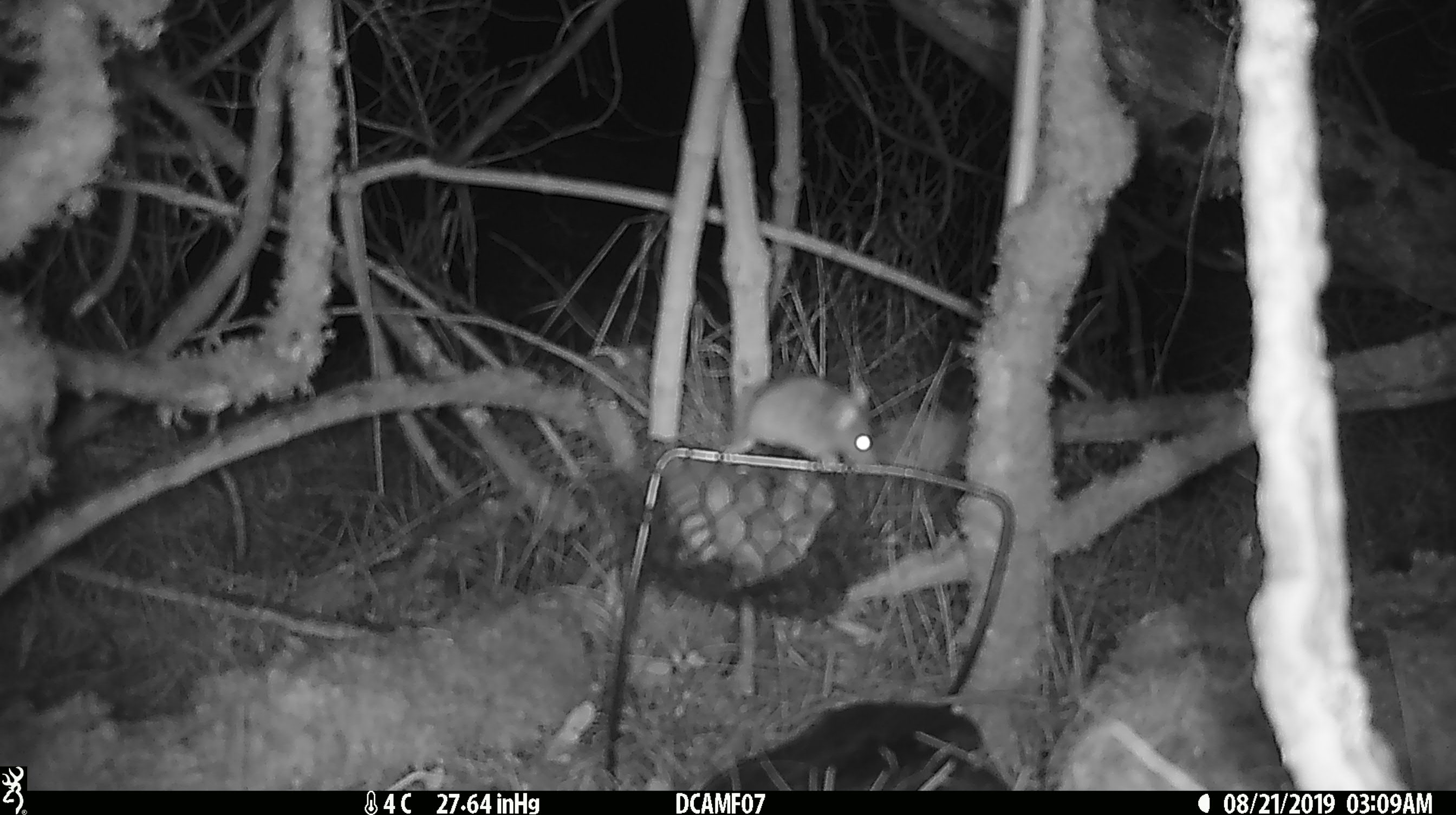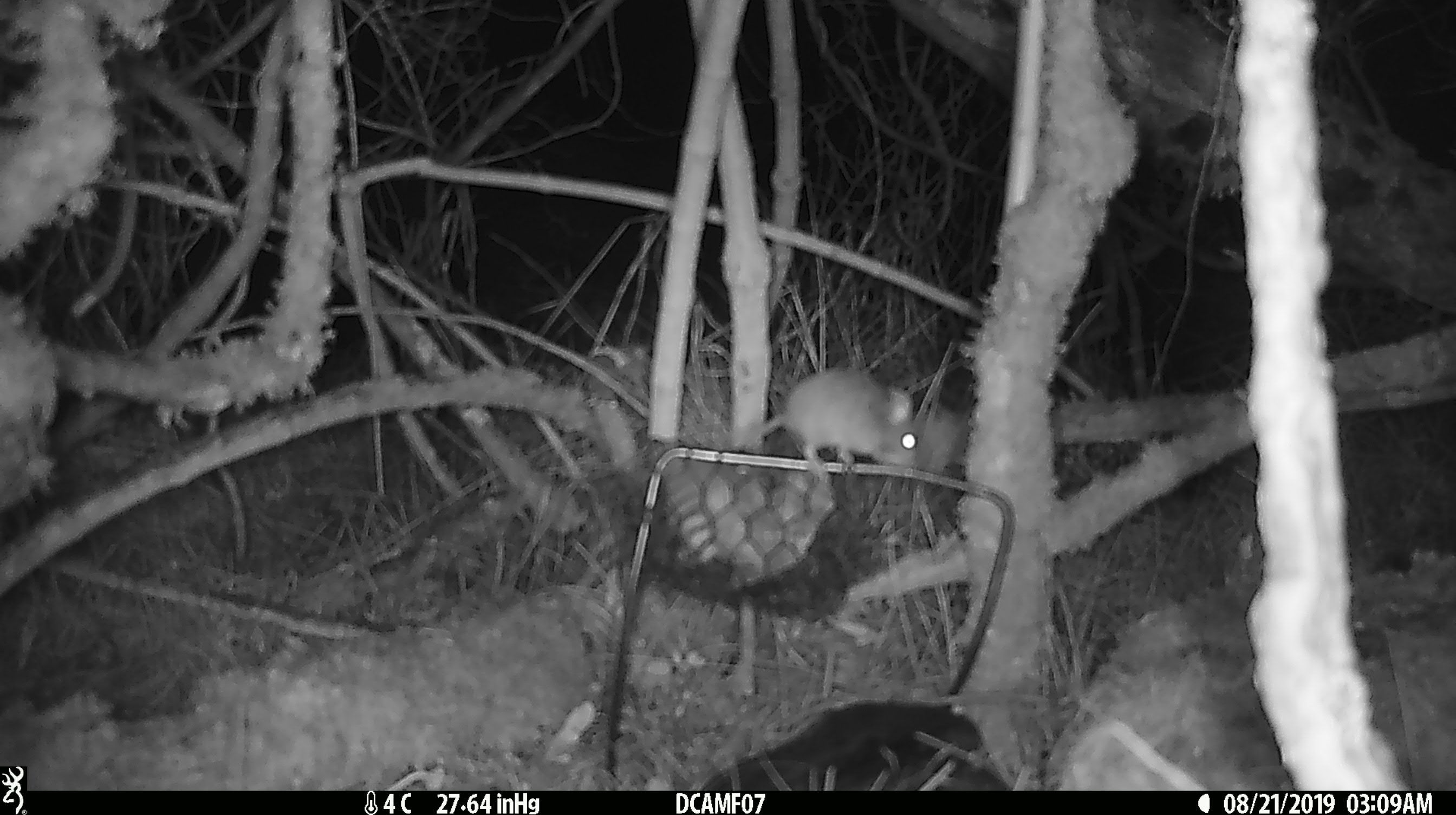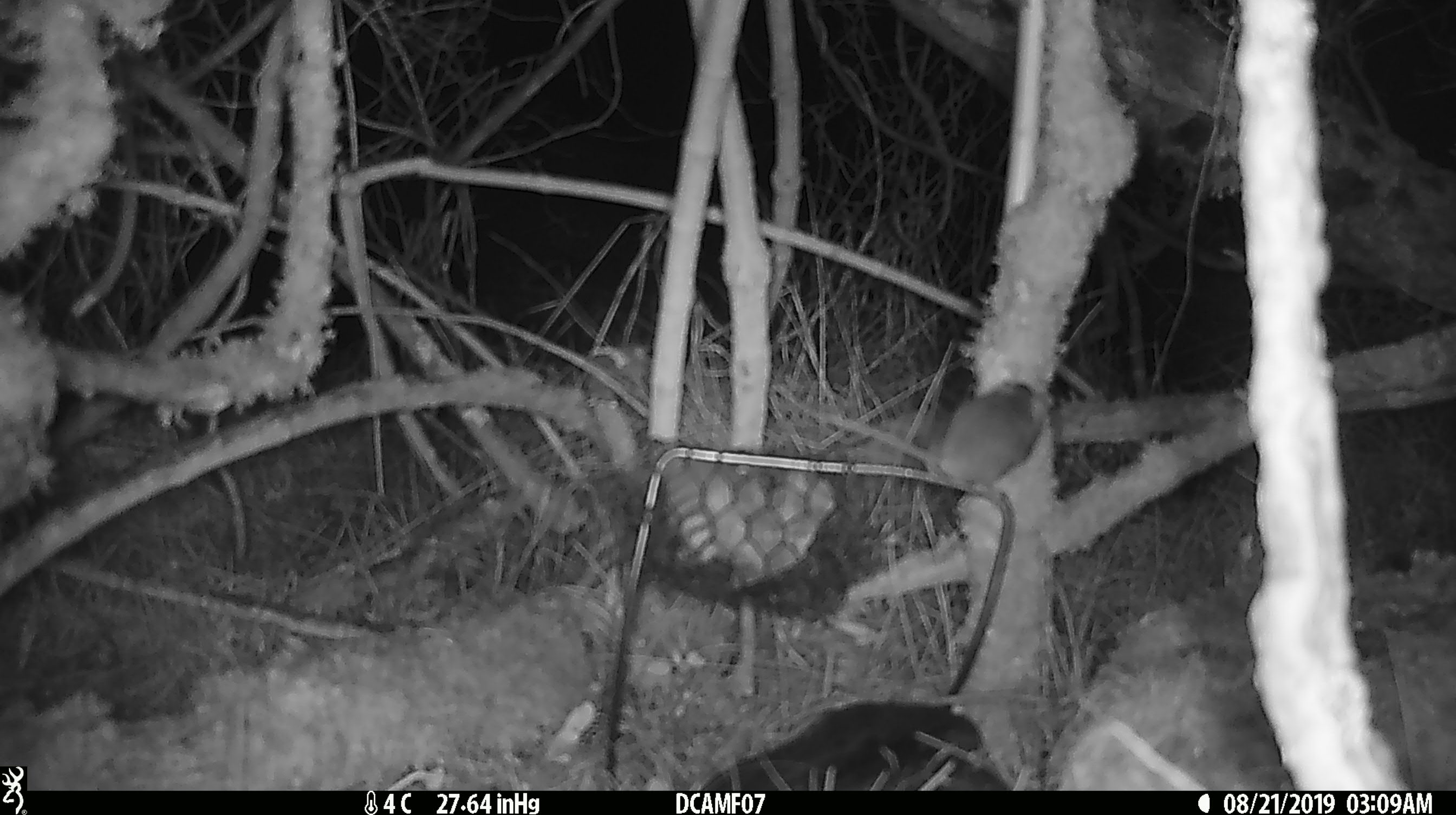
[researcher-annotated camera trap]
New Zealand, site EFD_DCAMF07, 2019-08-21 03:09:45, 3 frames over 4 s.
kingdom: Animalia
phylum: Chordata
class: Mammalia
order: Rodentia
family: Muridae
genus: Mus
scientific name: Mus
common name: mouse